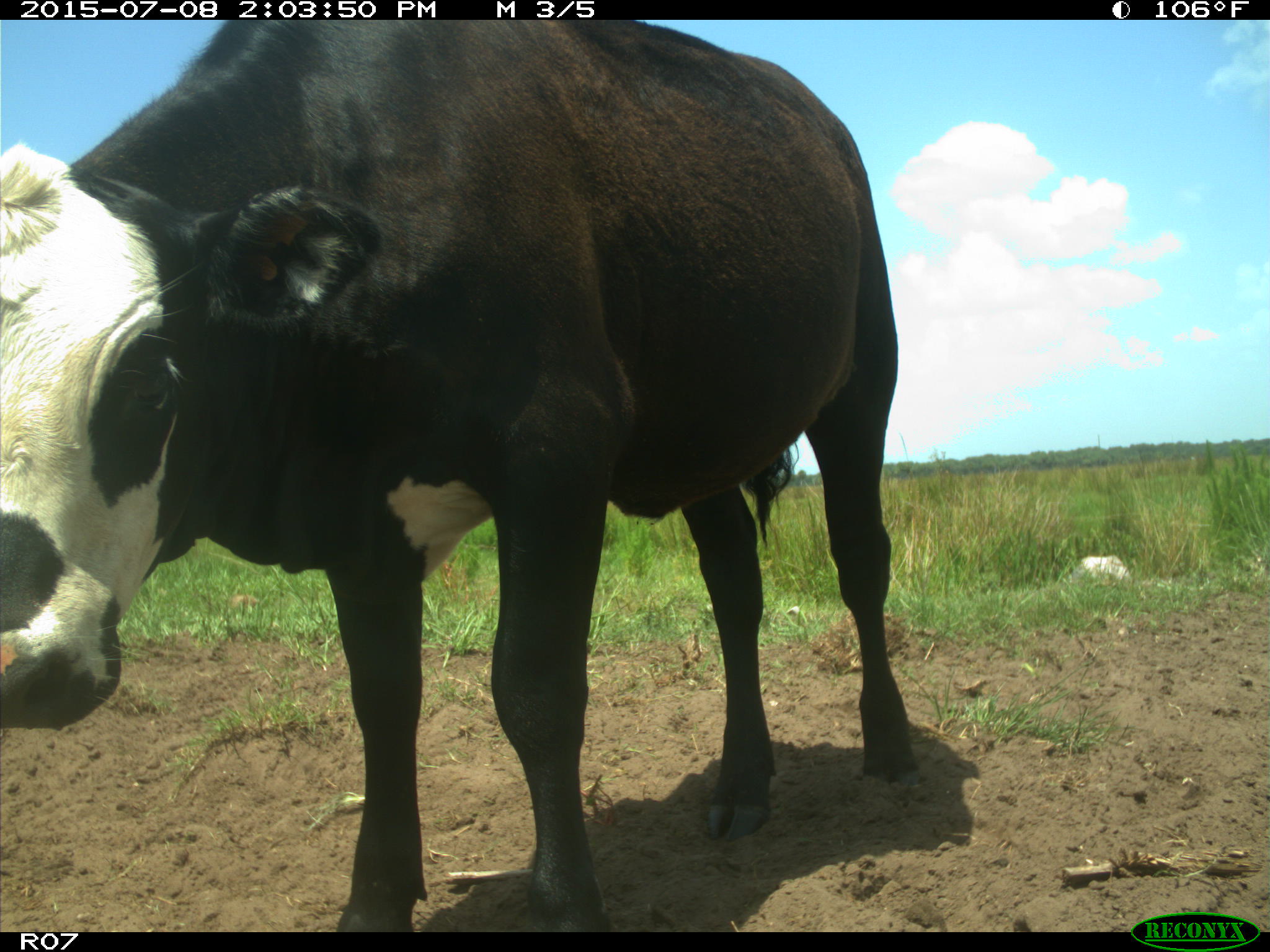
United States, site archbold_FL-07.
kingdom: Animalia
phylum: Chordata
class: Mammalia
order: Artiodactyla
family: Bovidae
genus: Bos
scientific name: Bos taurus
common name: domestic cow